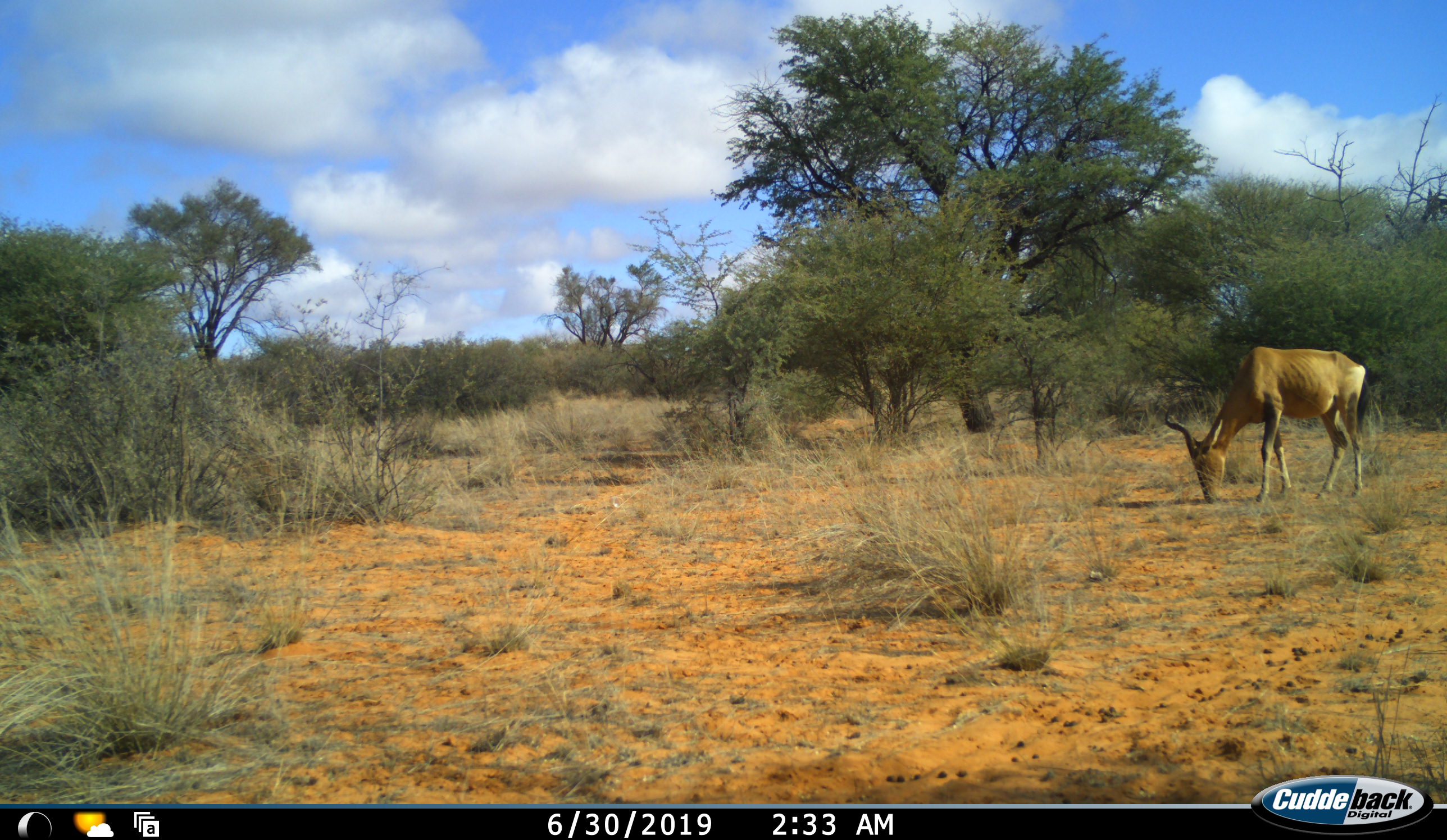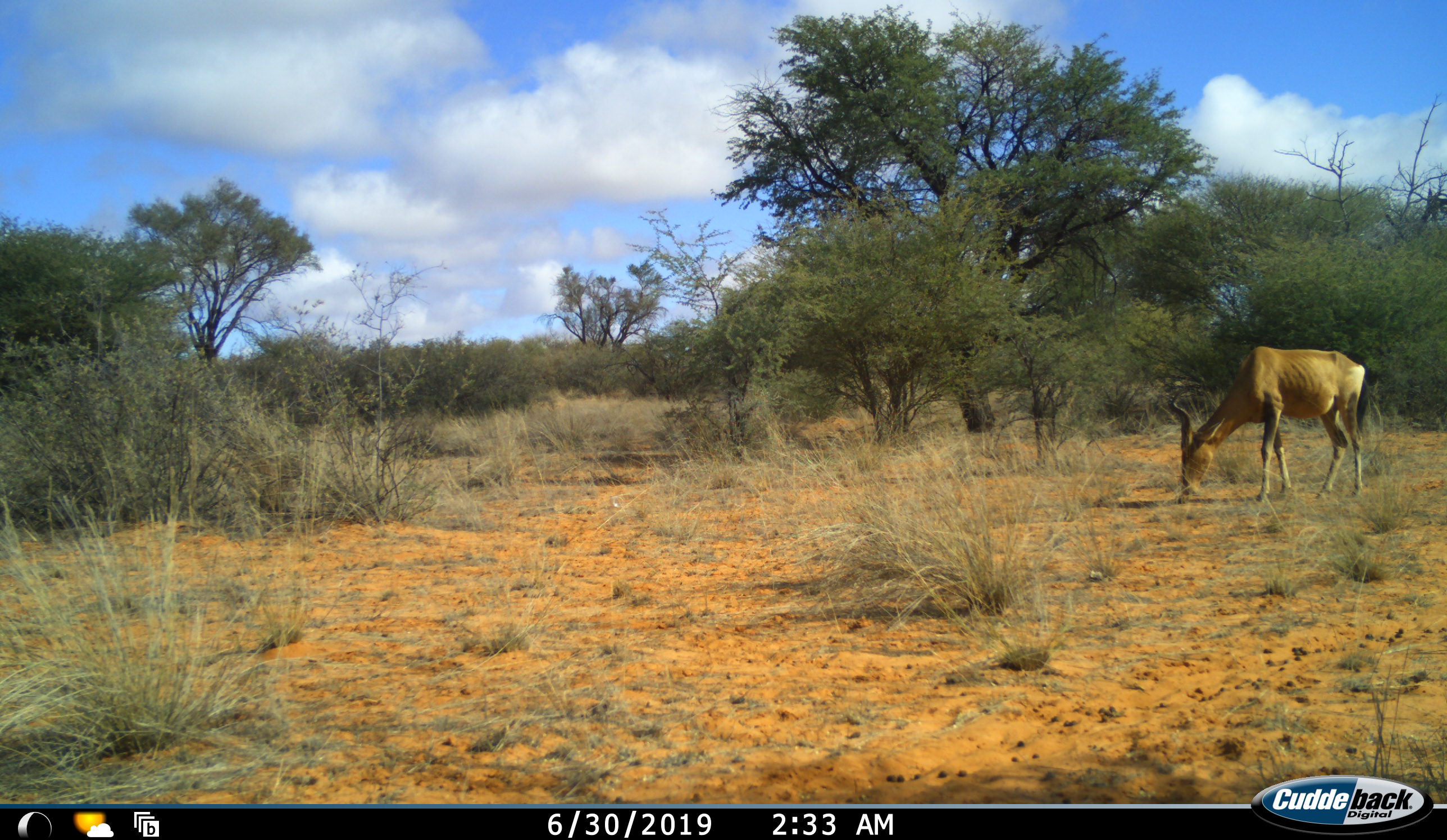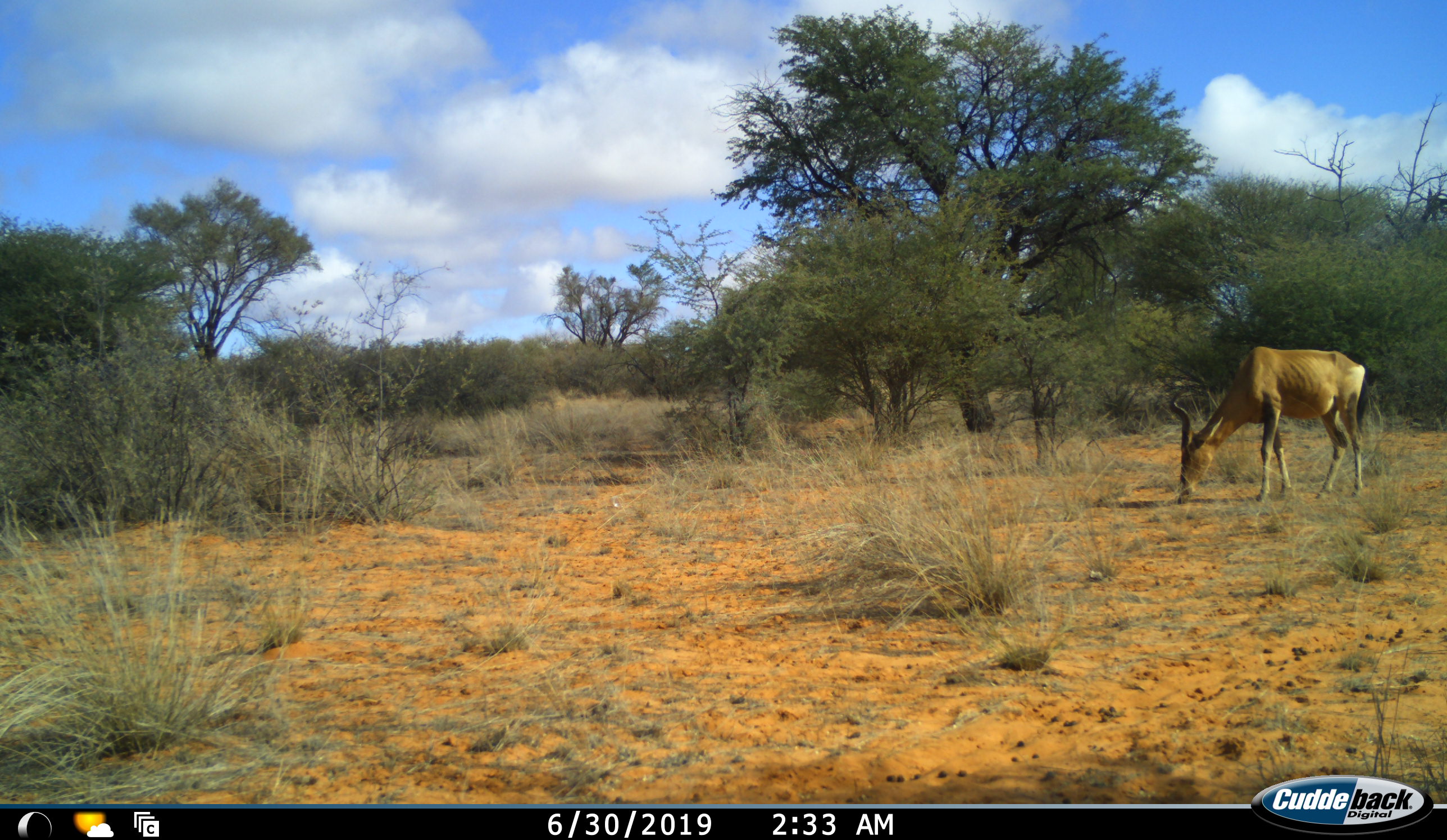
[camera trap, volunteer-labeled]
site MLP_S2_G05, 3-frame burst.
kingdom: Animalia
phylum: Chordata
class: Mammalia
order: Artiodactyla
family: Bovidae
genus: Alcelaphus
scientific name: Alcelaphus buselaphus caama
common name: red hartebeest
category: hartebeestred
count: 1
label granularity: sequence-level